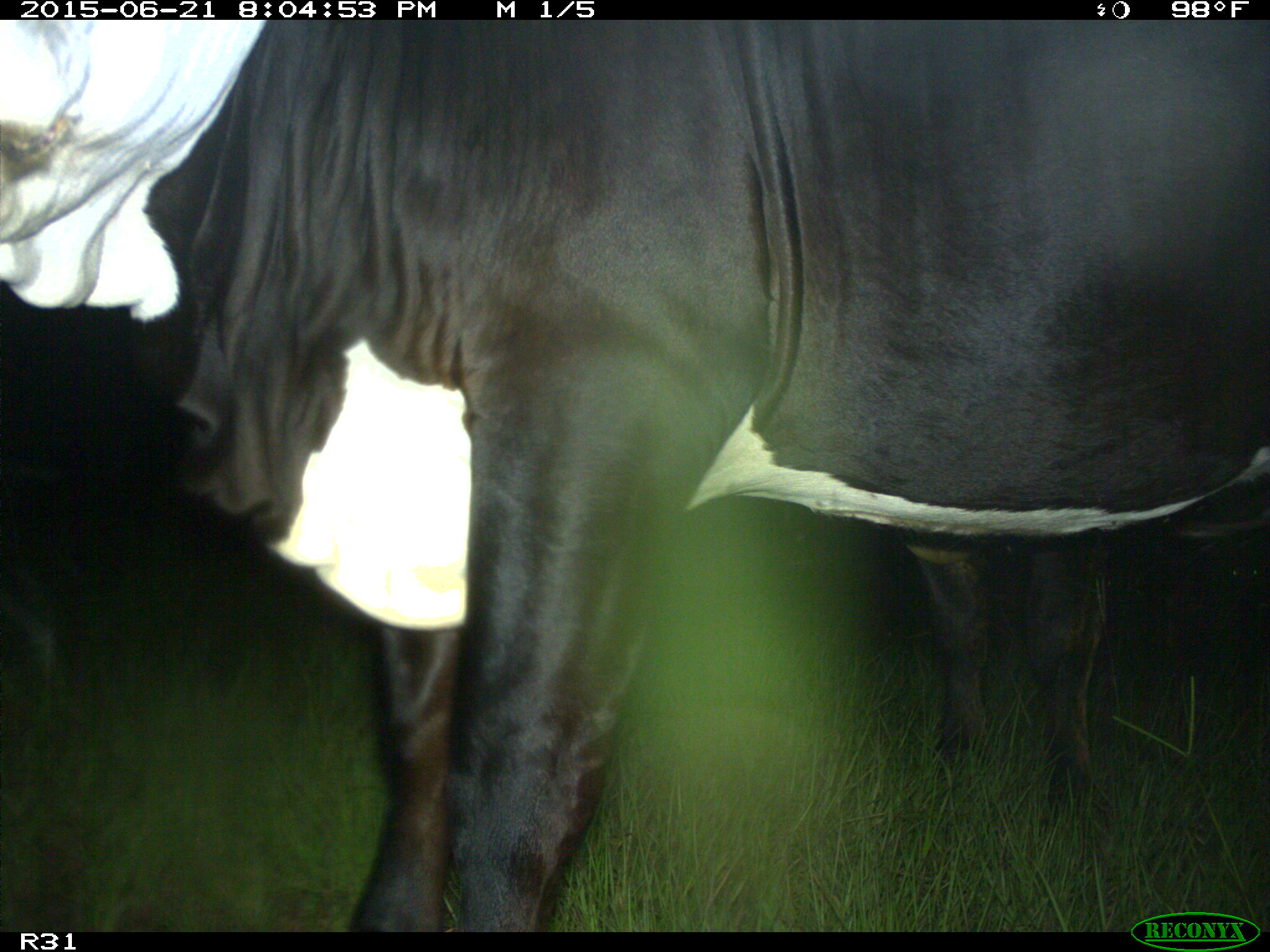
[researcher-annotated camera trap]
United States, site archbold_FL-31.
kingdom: Animalia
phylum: Chordata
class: Mammalia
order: Artiodactyla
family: Bovidae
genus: Bos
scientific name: Bos taurus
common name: domestic cow